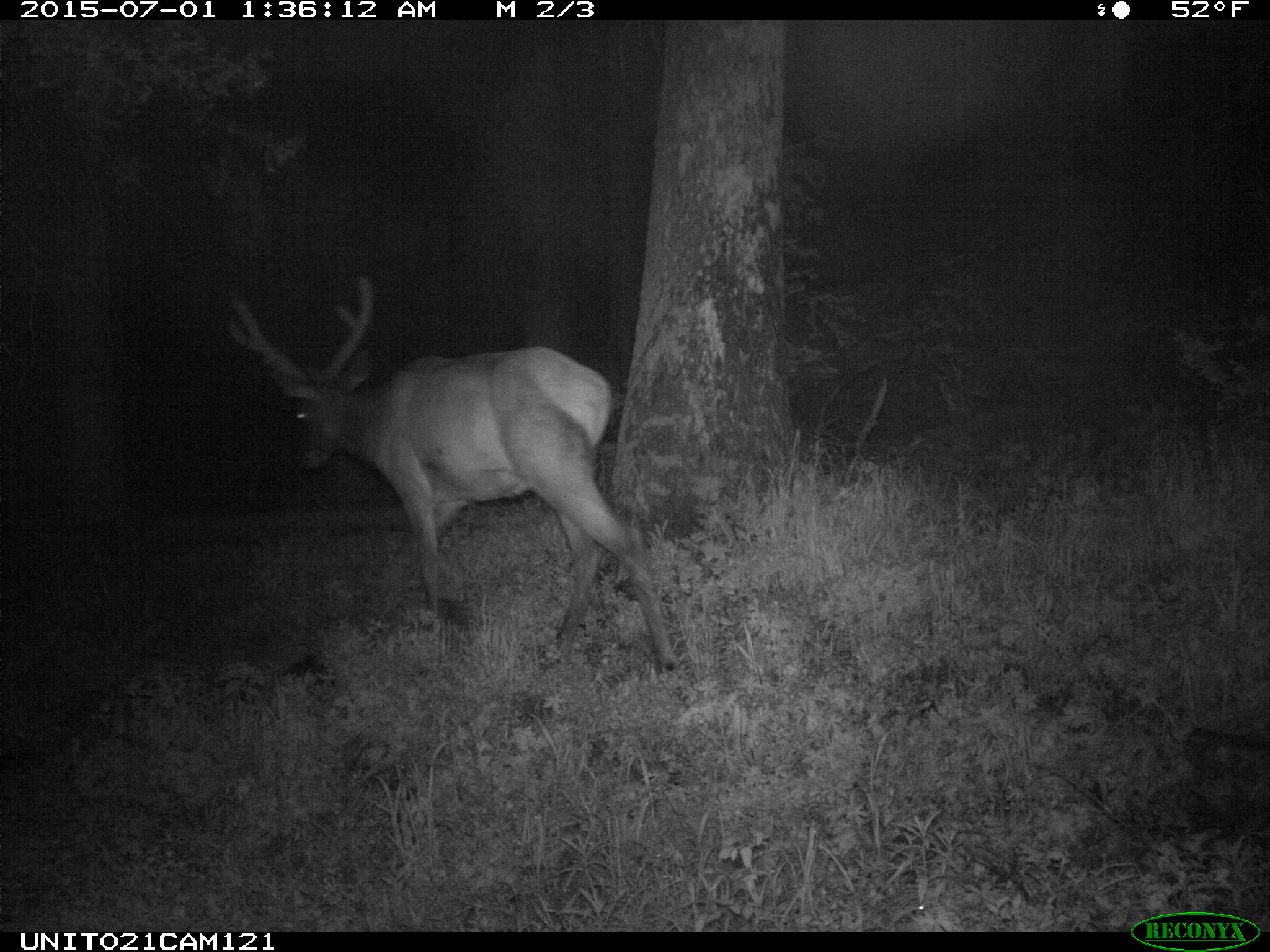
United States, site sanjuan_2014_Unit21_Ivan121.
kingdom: Animalia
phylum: Chordata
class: Mammalia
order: Artiodactyla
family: Cervidae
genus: Cervus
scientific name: Cervus elaphus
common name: red deer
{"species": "Cervus elaphus (red deer)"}